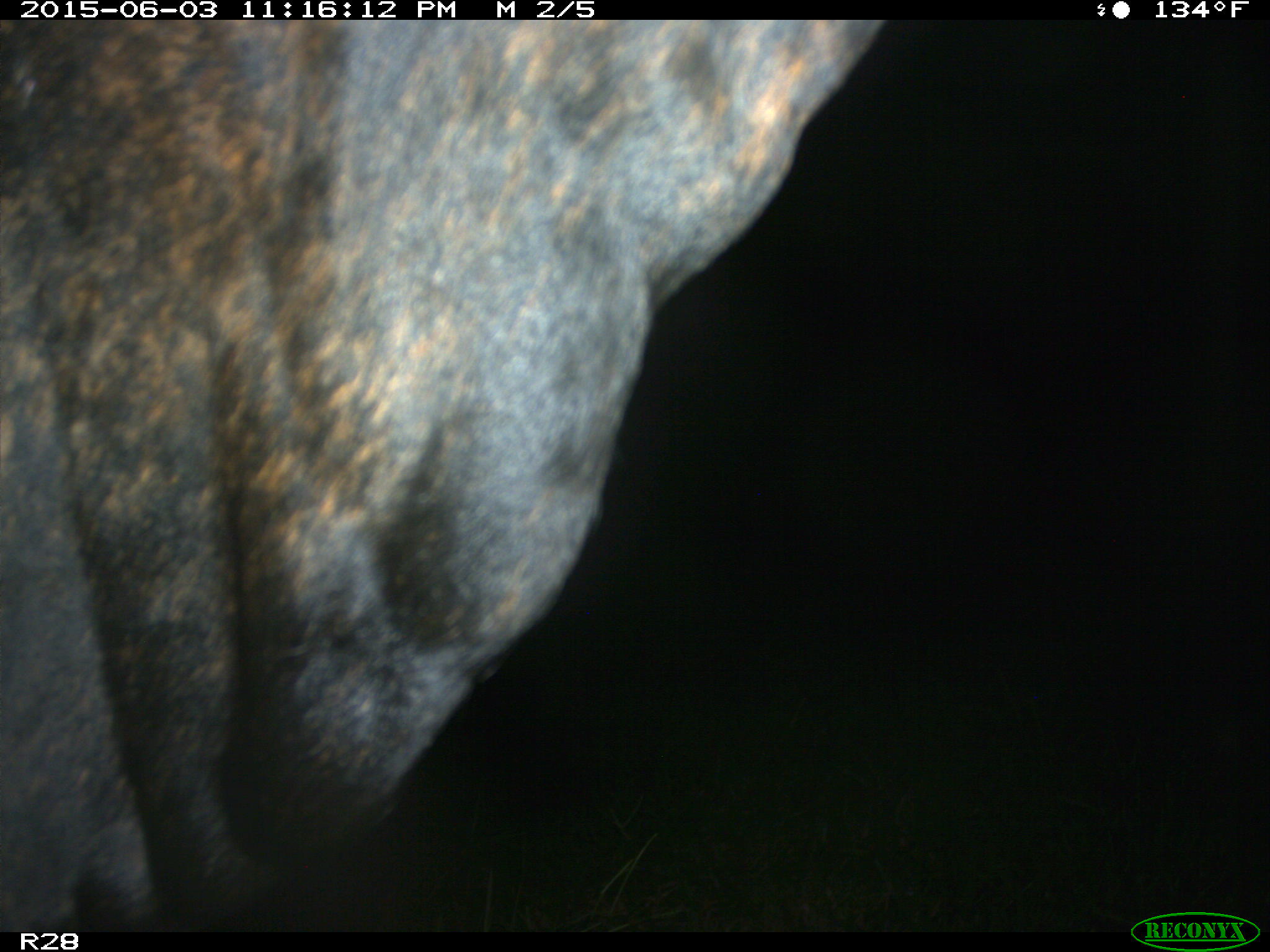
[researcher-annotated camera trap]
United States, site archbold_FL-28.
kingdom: Animalia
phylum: Chordata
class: Mammalia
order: Artiodactyla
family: Bovidae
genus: Bos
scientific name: Bos taurus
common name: domestic cow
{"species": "Bos taurus (domestic cow)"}